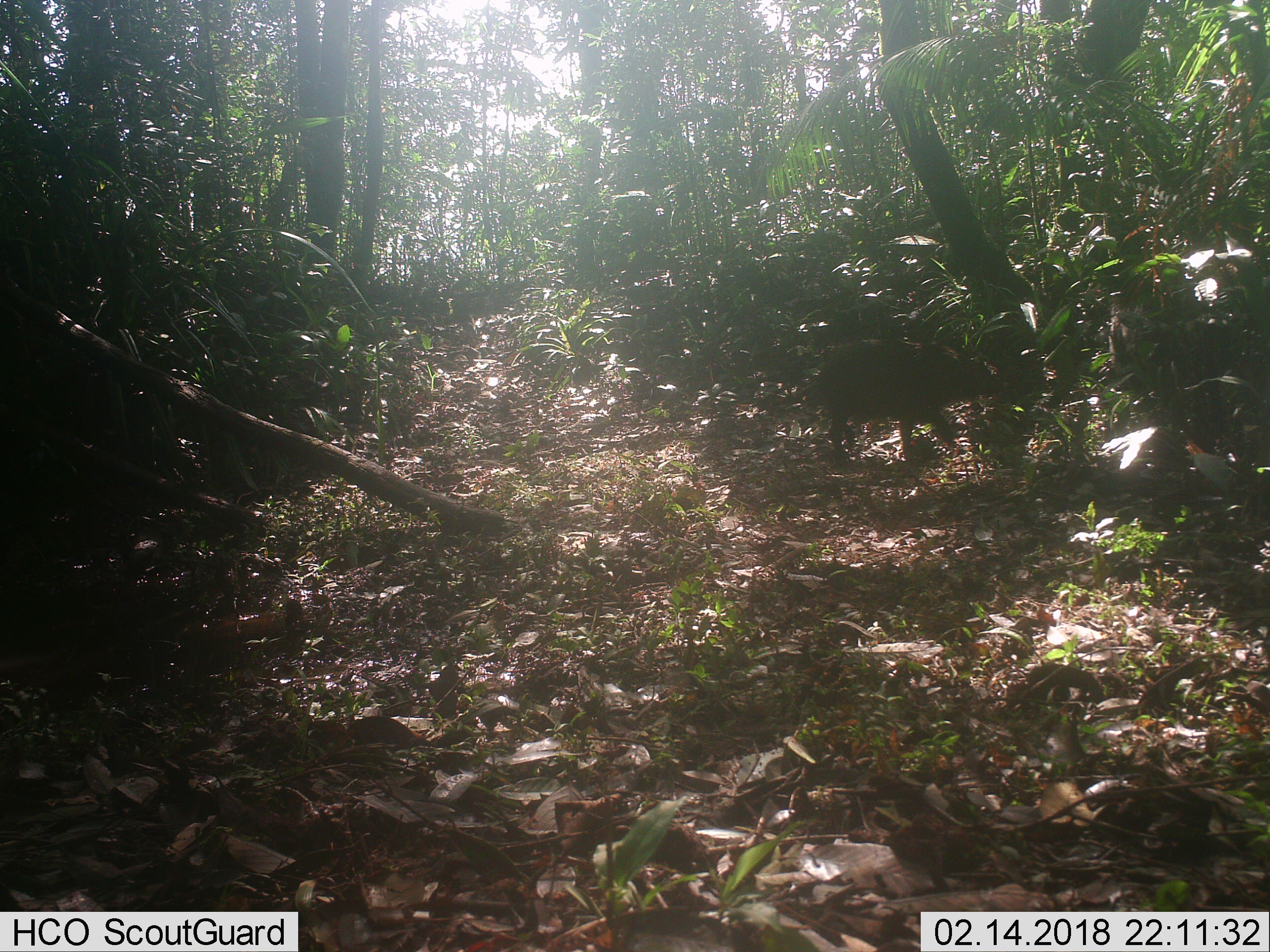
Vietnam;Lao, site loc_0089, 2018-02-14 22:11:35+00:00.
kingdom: Animalia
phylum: Chordata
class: Mammalia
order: Artiodactyla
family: Suidae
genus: Sus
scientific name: Sus scrofa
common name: eurasian wild pig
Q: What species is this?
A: Eurasian wild pig (Sus scrofa).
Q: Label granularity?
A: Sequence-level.